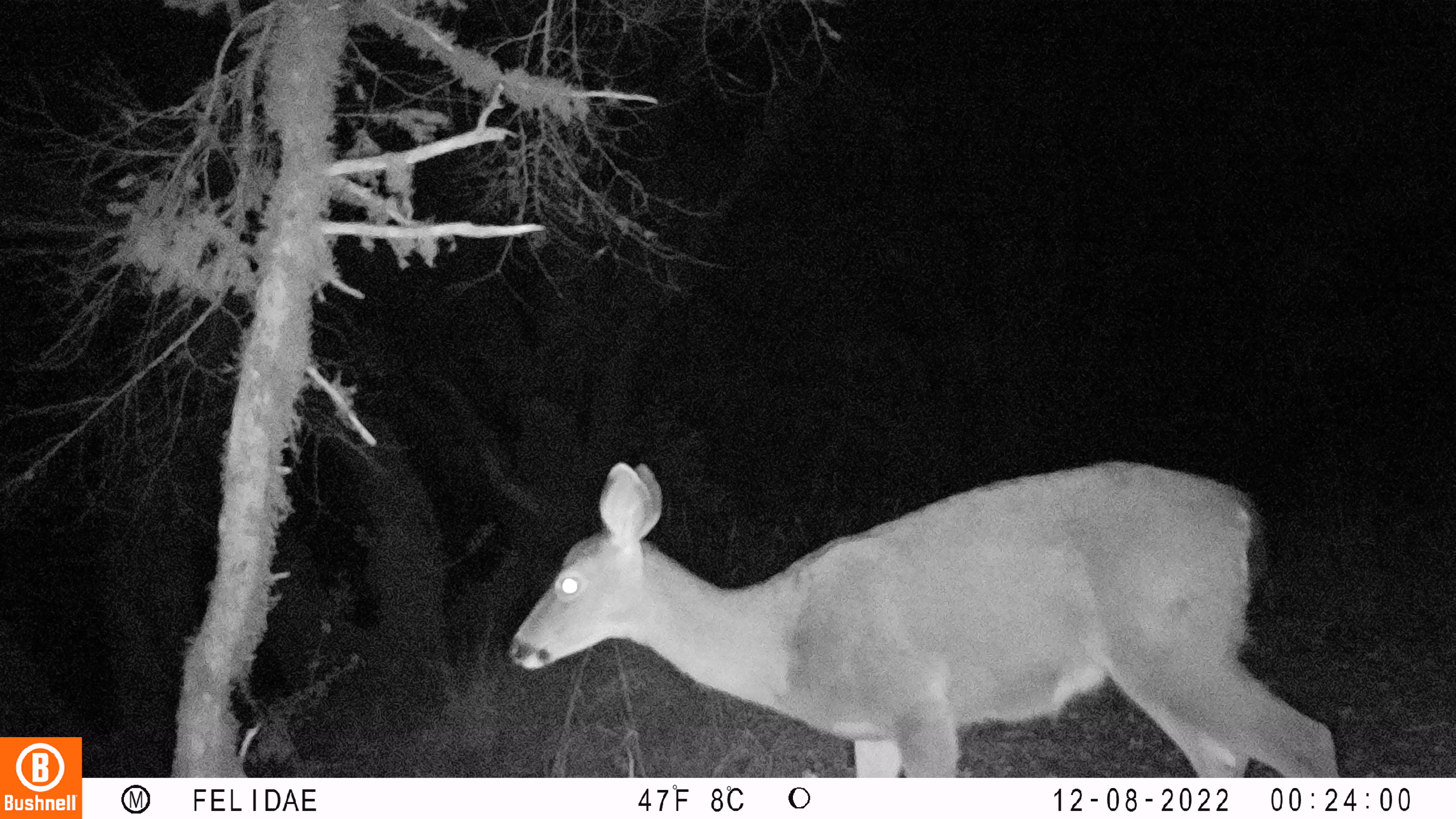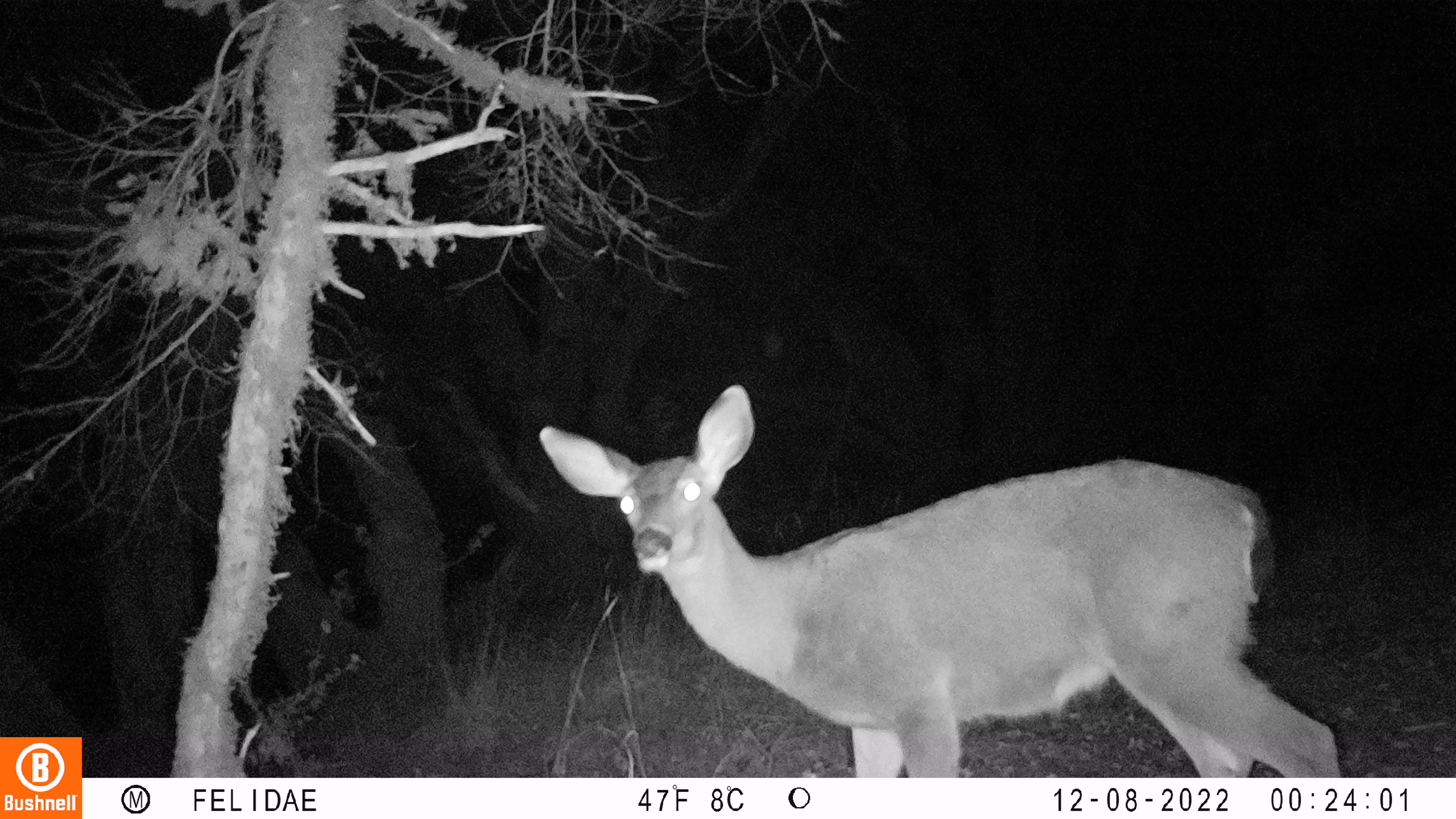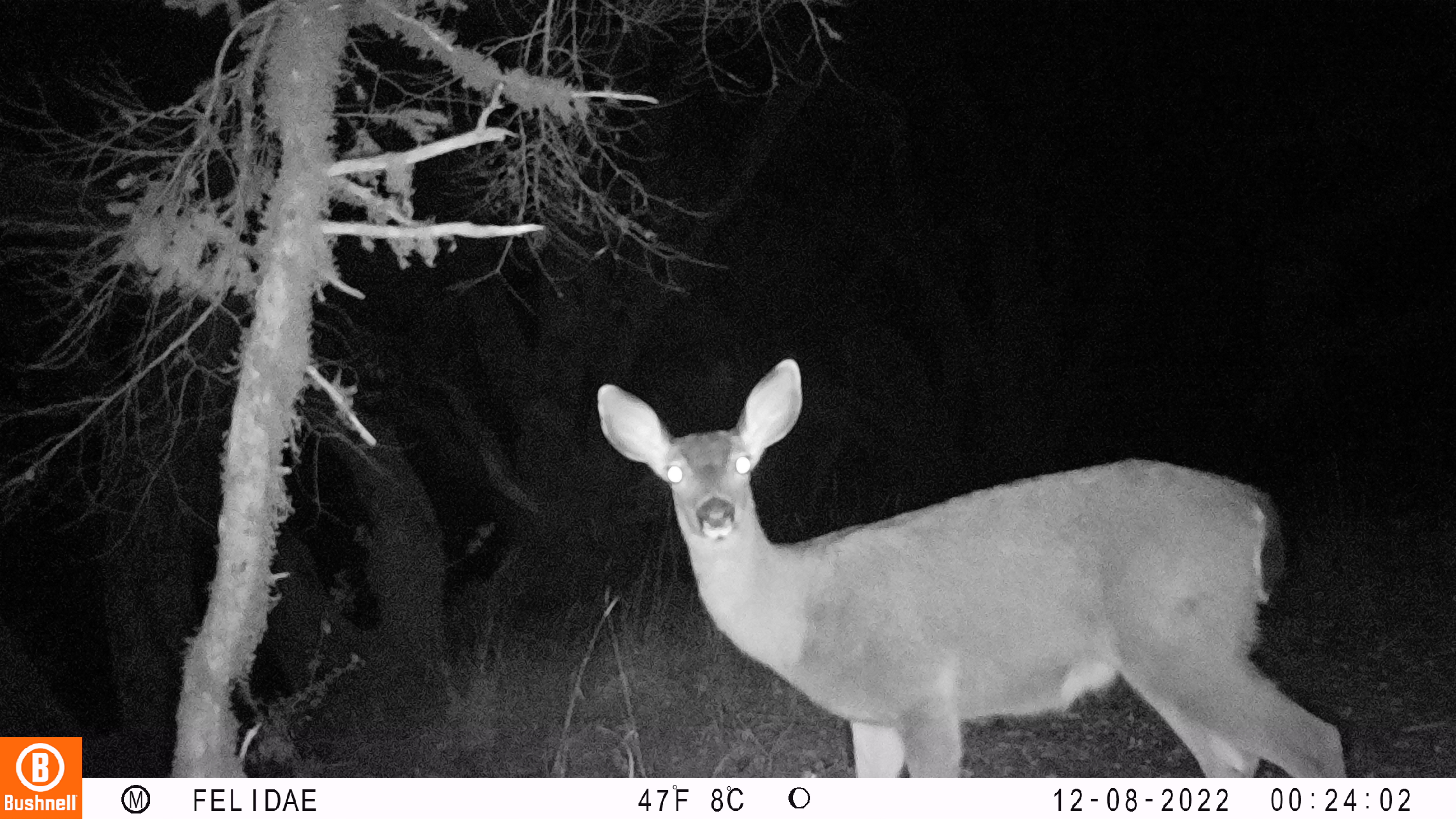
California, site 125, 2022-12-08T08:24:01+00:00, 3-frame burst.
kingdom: Animalia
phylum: Chordata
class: Mammalia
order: Artiodactyla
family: Cervidae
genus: Odocoileus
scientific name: Odocoileus hemionus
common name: mule deer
Mule deer (Odocoileus hemionus).